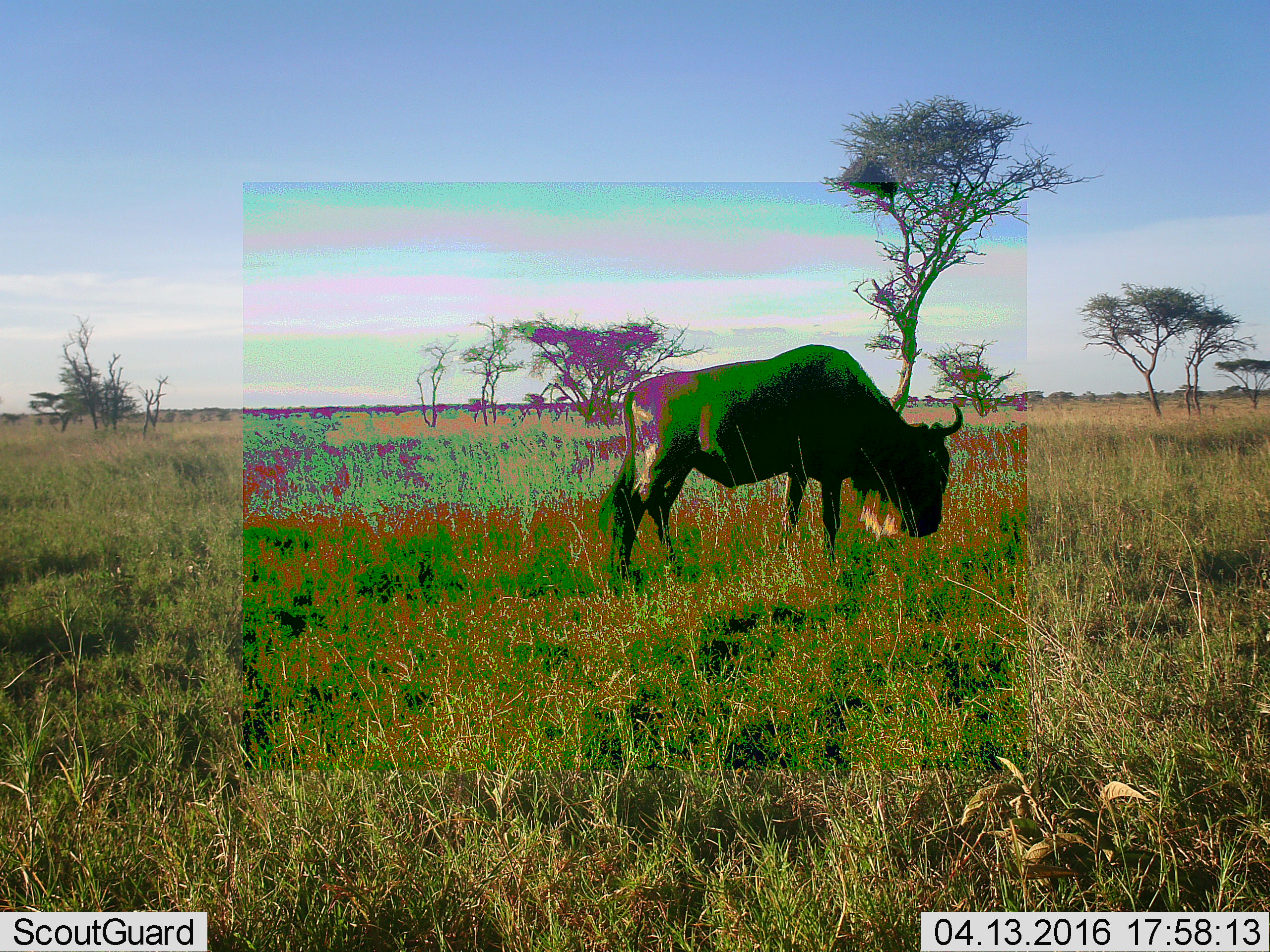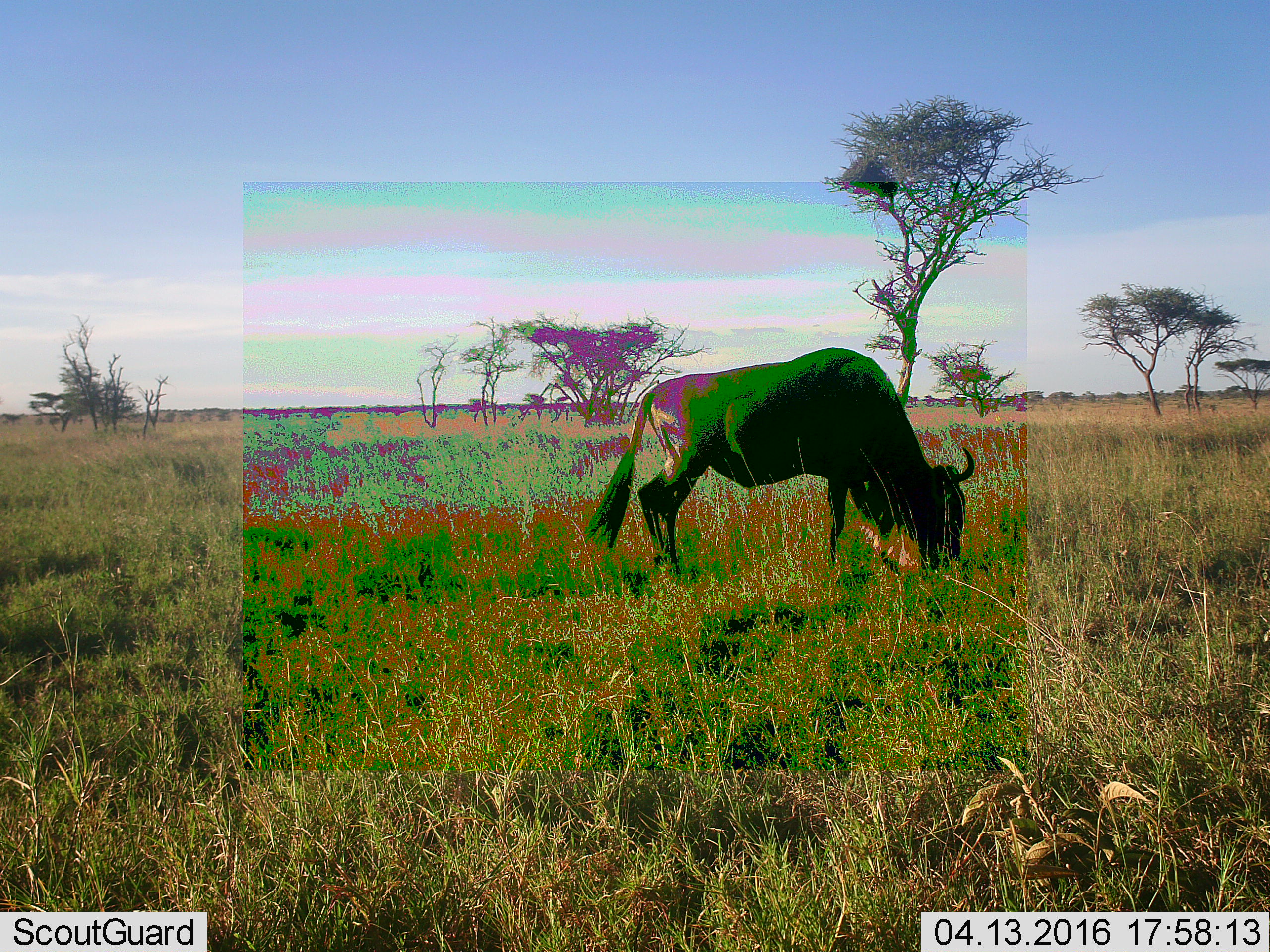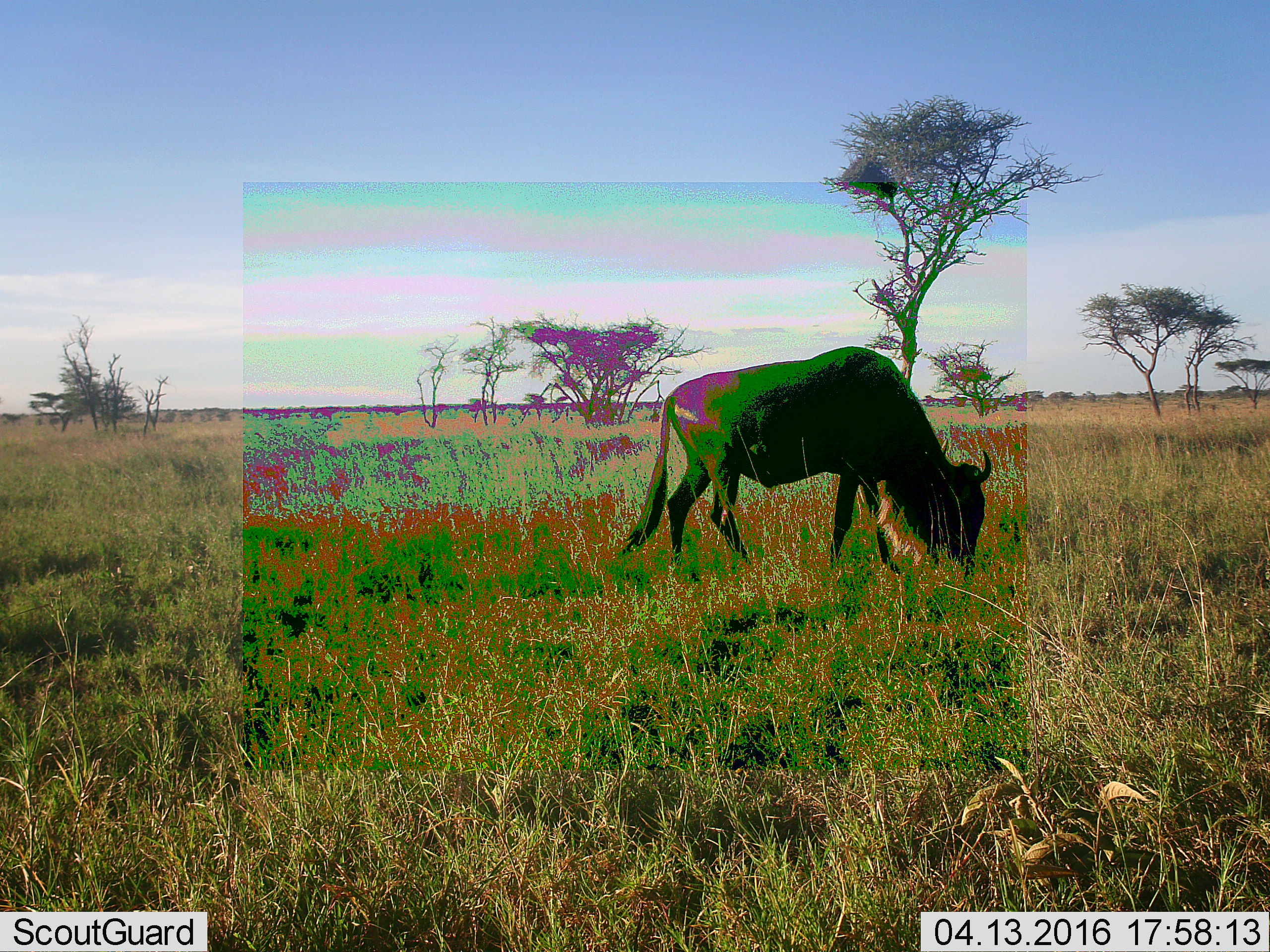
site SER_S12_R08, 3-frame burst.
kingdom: Animalia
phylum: Chordata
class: Mammalia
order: Artiodactyla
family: Bovidae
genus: Connochaetes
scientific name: Connochaetes taurinus taurinus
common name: blue wildebeest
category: wildebeestblue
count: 1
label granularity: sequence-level